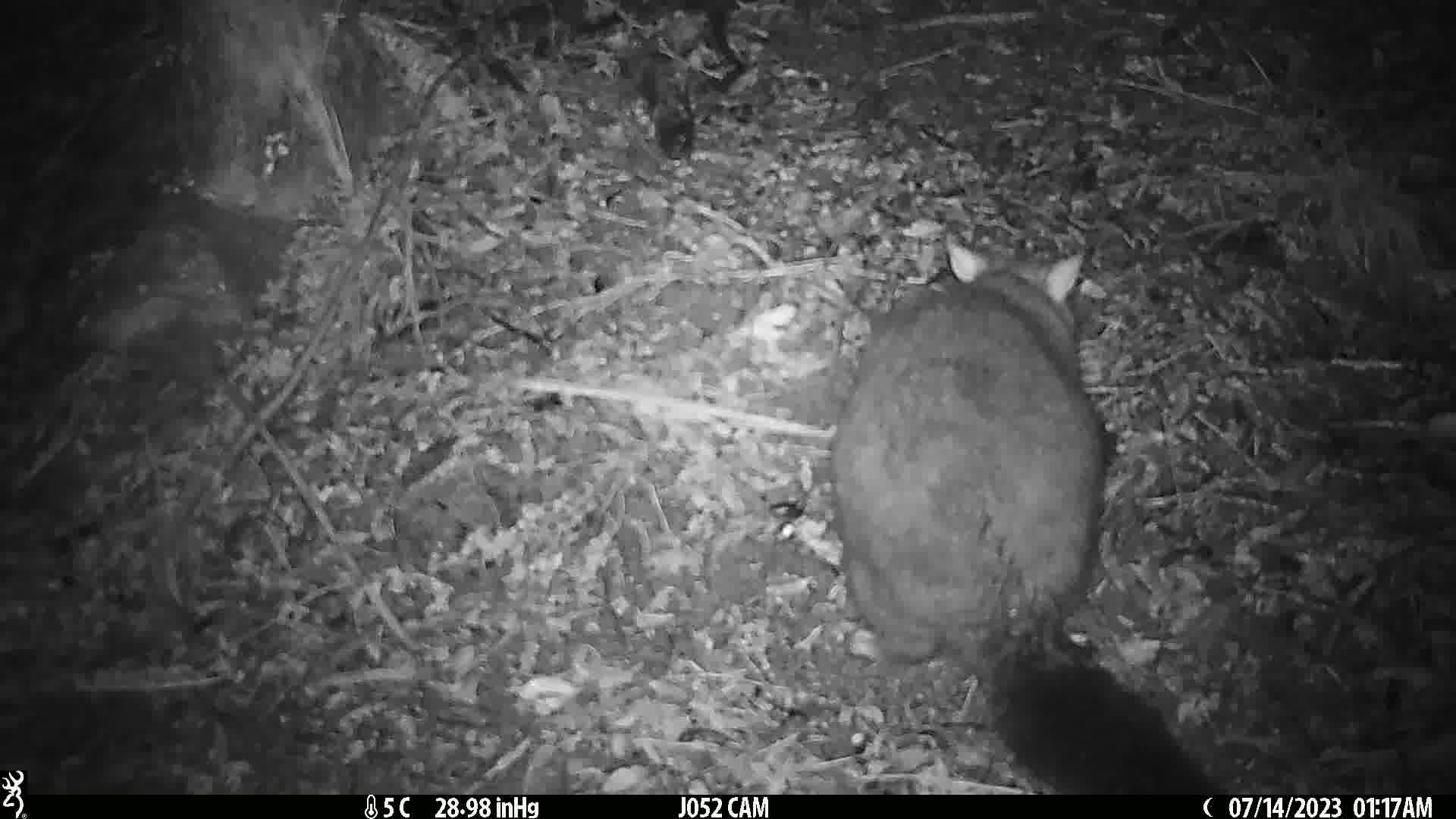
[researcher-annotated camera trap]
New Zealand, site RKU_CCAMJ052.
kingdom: Animalia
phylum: Chordata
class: Mammalia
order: Diprotodontia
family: Phalangeridae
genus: Trichosurus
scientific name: Trichosurus vulpecula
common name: common brushtail possum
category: possum